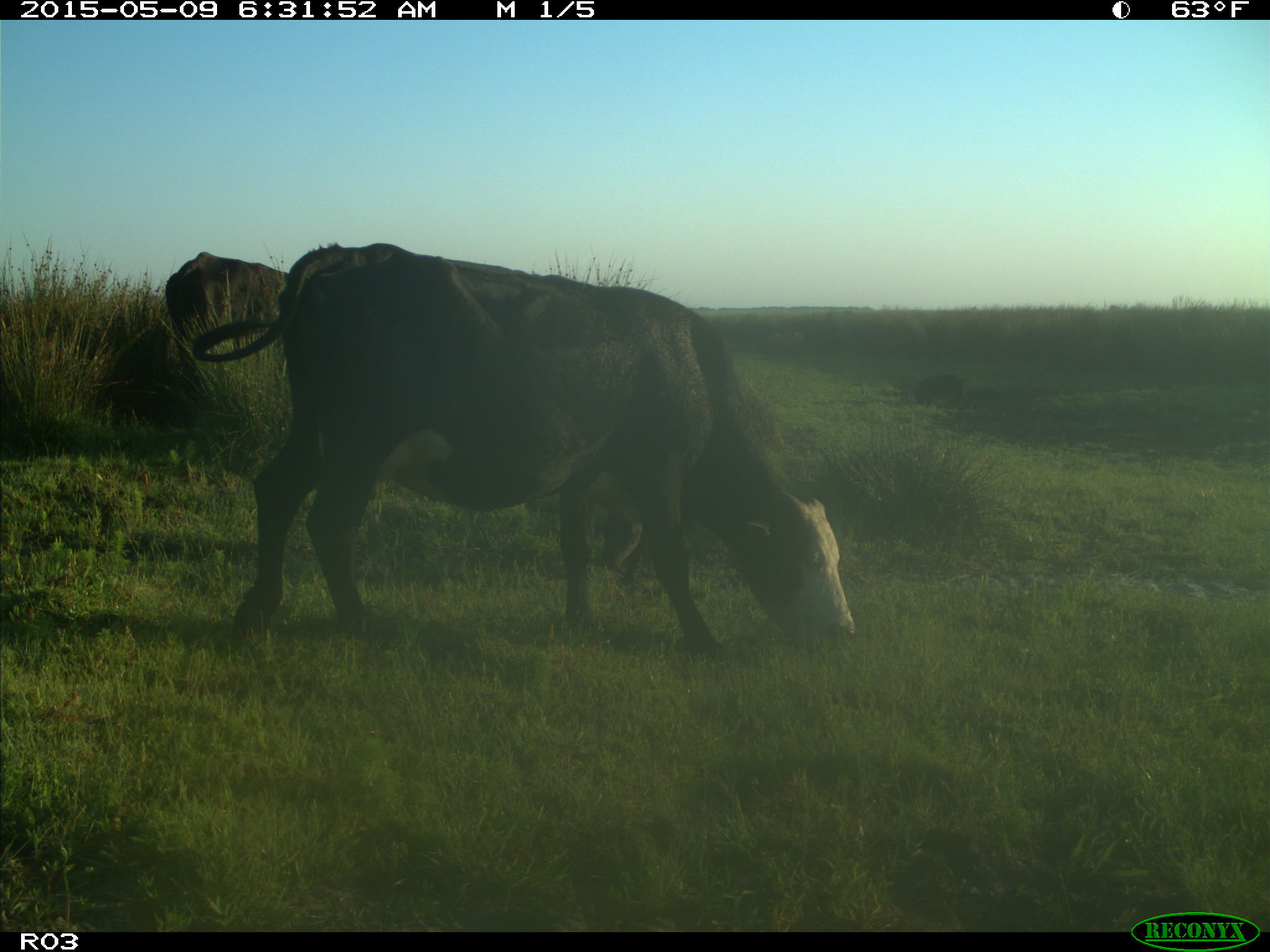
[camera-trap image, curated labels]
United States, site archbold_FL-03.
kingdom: Animalia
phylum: Chordata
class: Mammalia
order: Artiodactyla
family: Bovidae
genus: Bos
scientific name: Bos taurus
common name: domestic cow